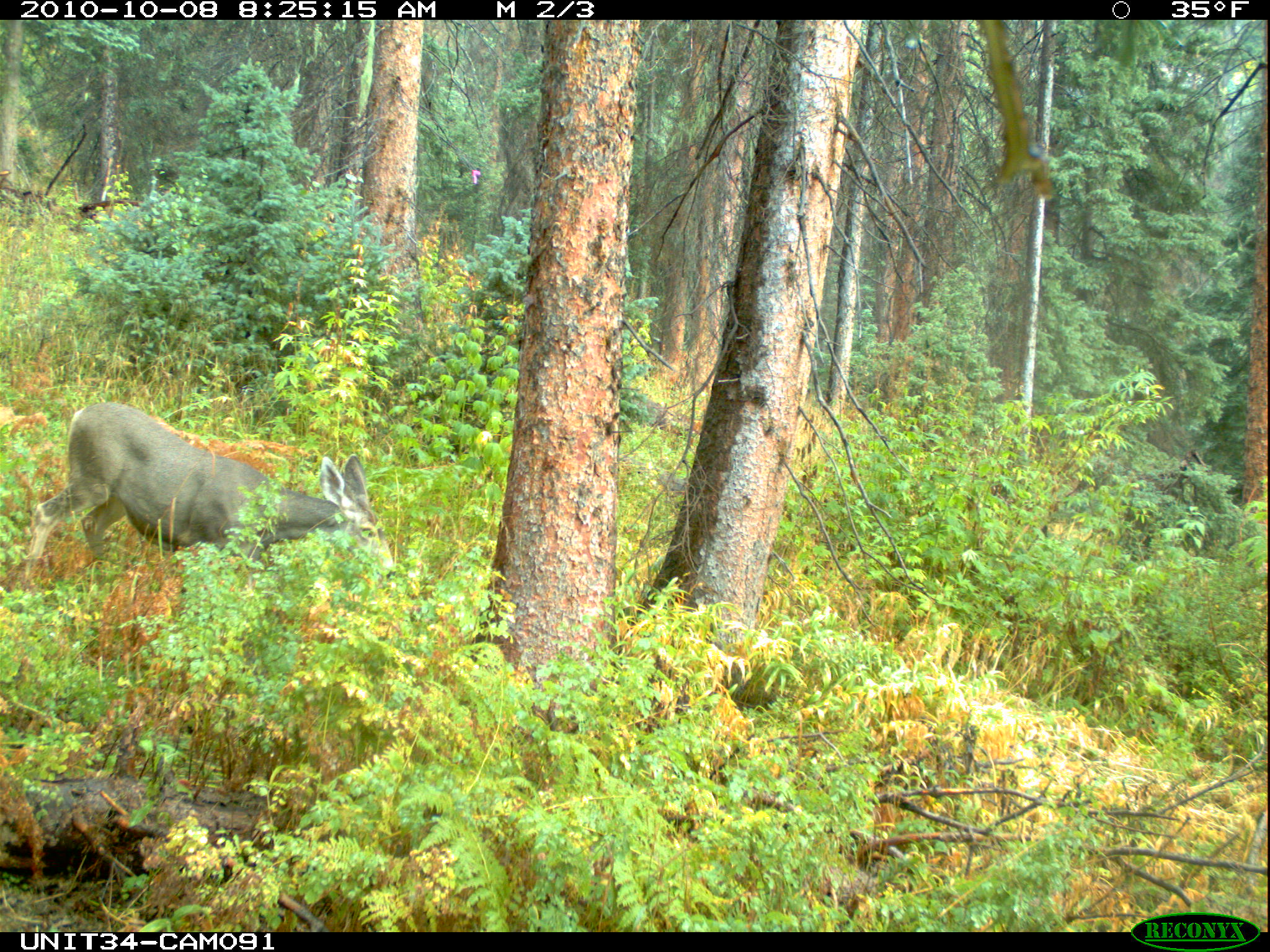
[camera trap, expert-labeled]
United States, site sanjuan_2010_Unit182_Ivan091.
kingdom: Animalia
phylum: Chordata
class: Mammalia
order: Artiodactyla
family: Cervidae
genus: Odocoileus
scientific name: Odocoileus hemionus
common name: mule deer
Odocoileus hemionus (mule deer).